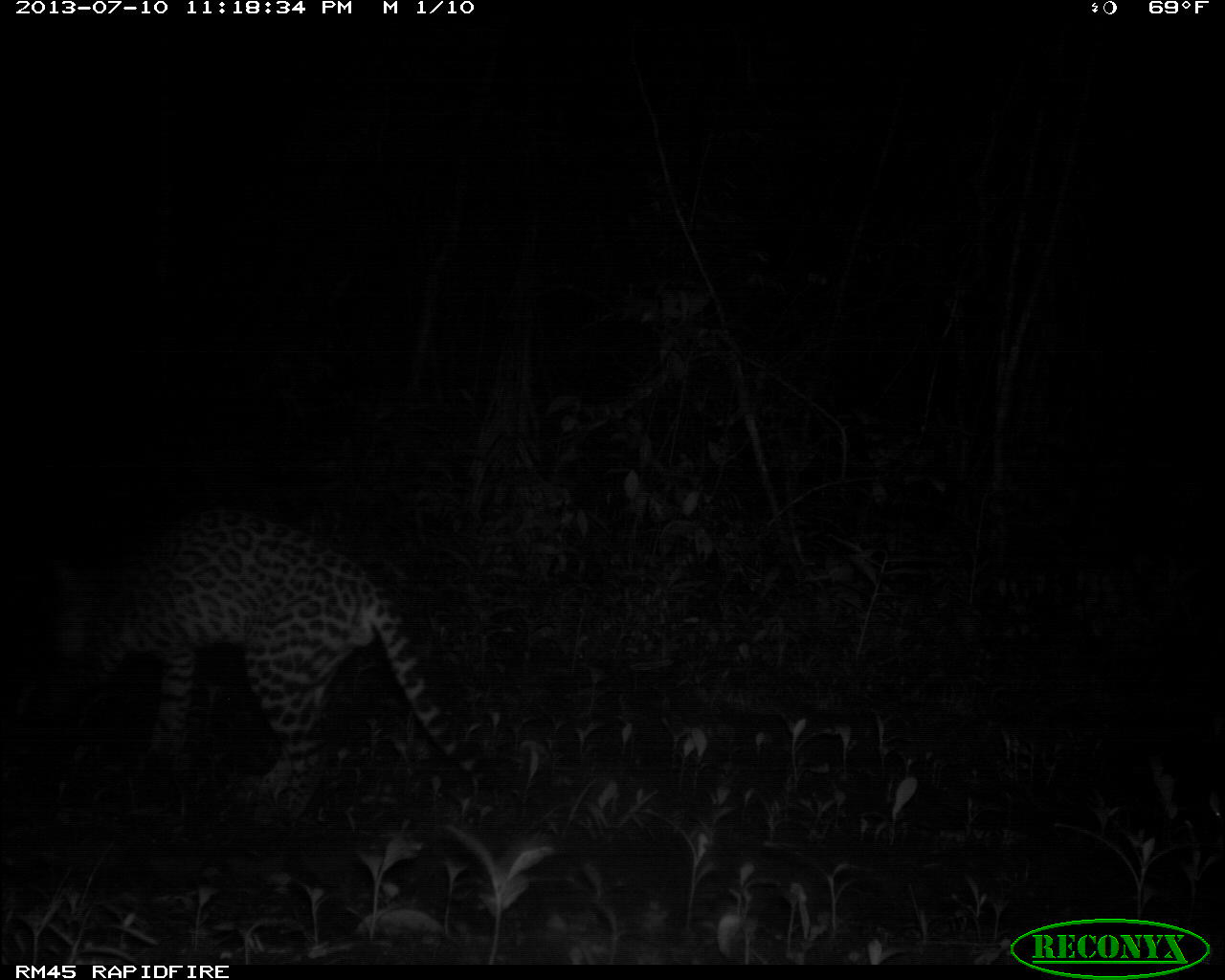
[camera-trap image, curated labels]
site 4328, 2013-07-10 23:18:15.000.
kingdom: Animalia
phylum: Chordata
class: Mammalia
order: Carnivora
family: Felidae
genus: Leopardus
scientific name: Leopardus pardalis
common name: ocelot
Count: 1.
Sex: male.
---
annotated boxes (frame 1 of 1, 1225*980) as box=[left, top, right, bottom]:
leopardus pardalis: box=[42, 510, 492, 828]